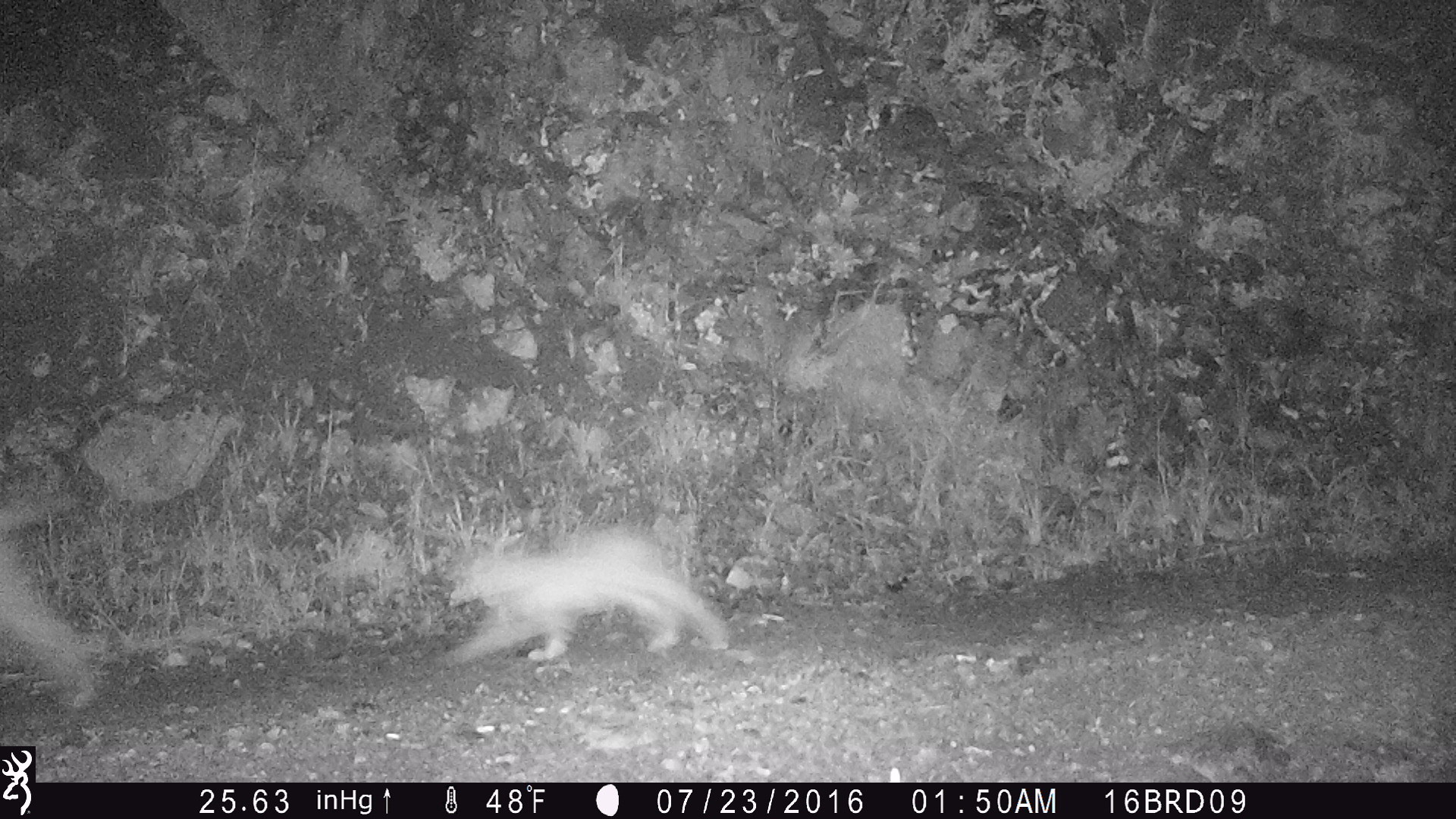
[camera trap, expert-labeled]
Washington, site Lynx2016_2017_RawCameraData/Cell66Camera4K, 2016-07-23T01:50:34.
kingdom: Animalia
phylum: Chordata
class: Mammalia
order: Carnivora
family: Felidae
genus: Lynx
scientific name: Lynx rufus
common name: bobcat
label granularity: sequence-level